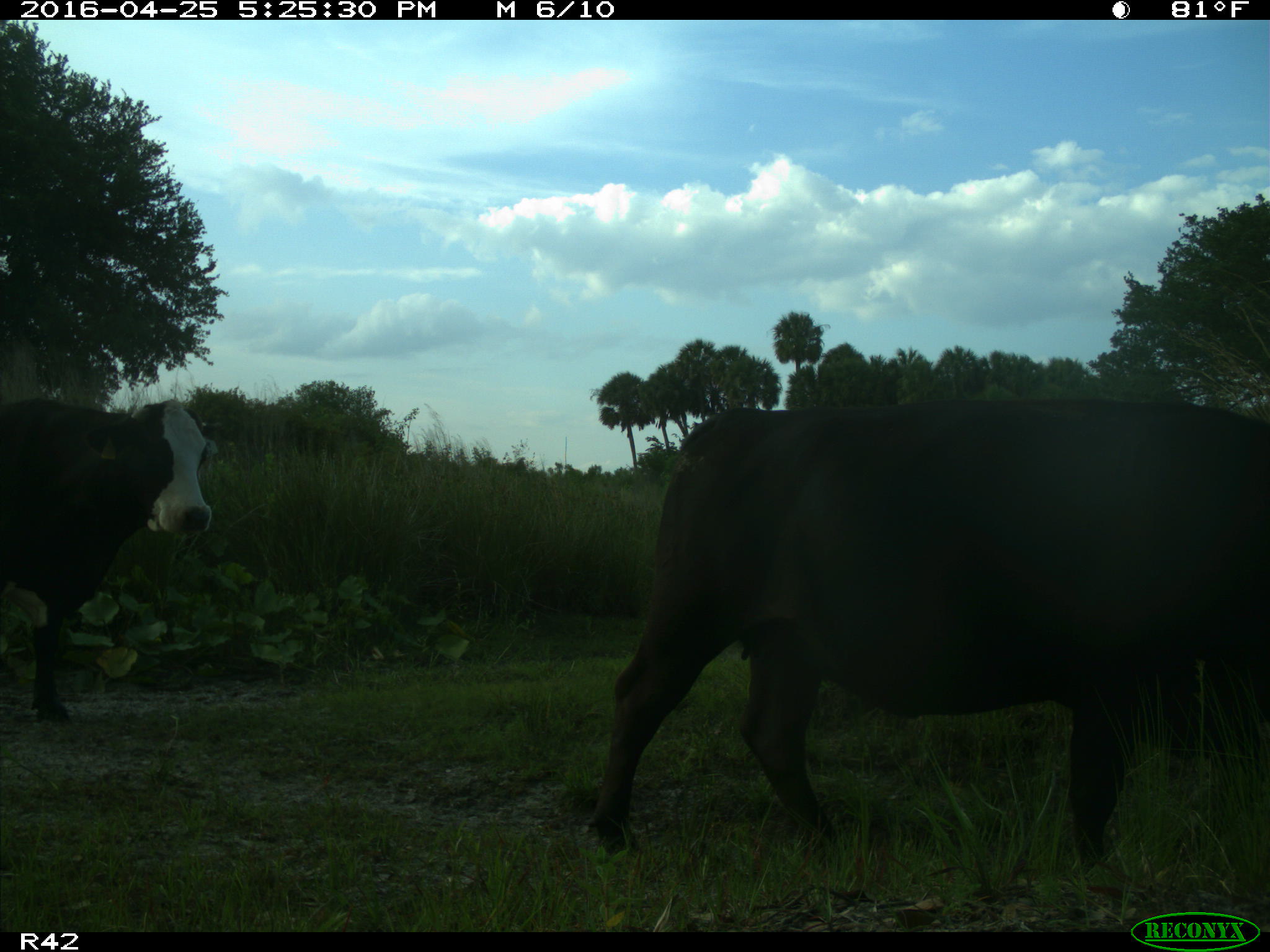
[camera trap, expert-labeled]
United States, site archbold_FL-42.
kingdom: Animalia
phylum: Chordata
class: Mammalia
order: Artiodactyla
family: Bovidae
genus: Bos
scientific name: Bos taurus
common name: domestic cow